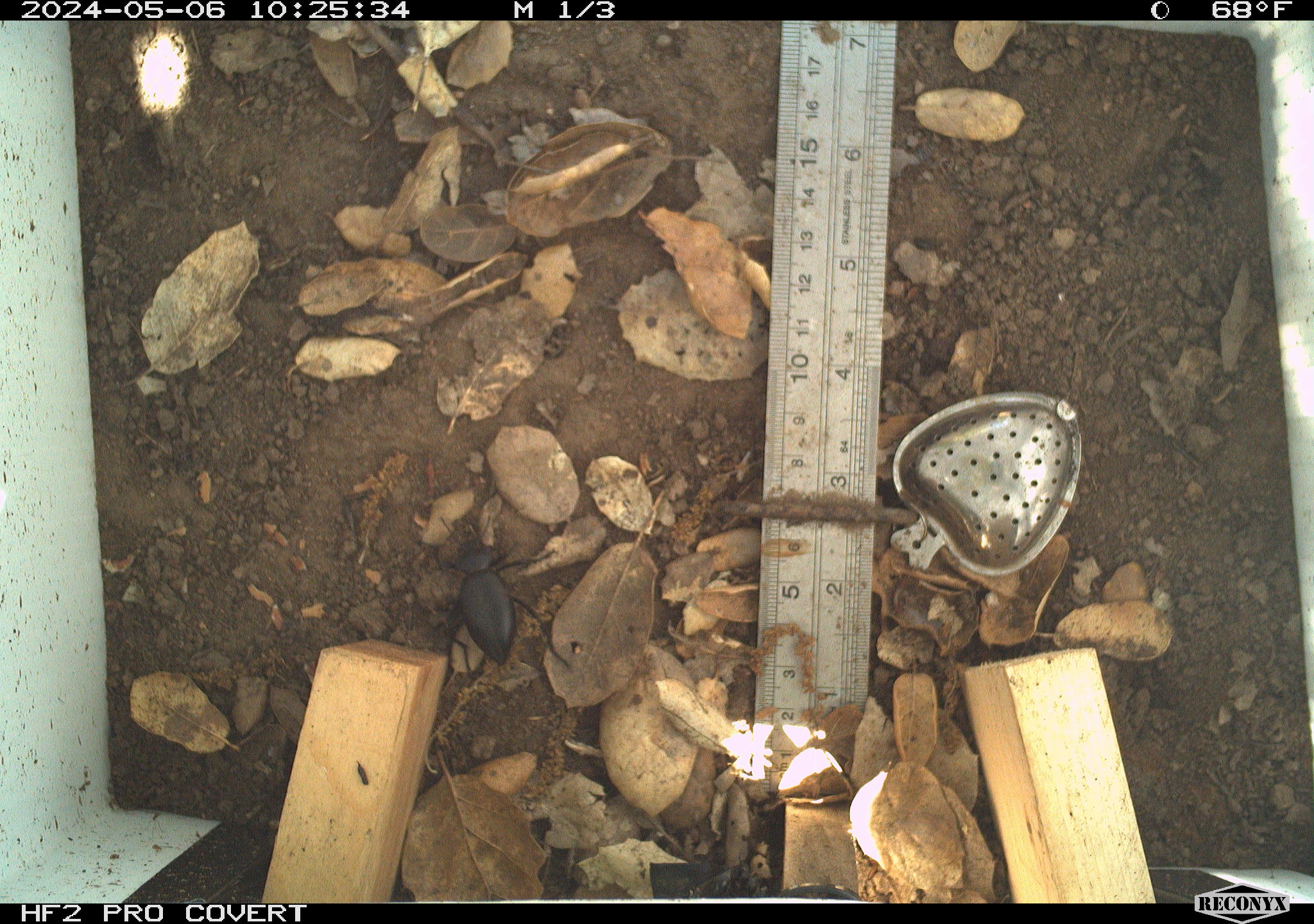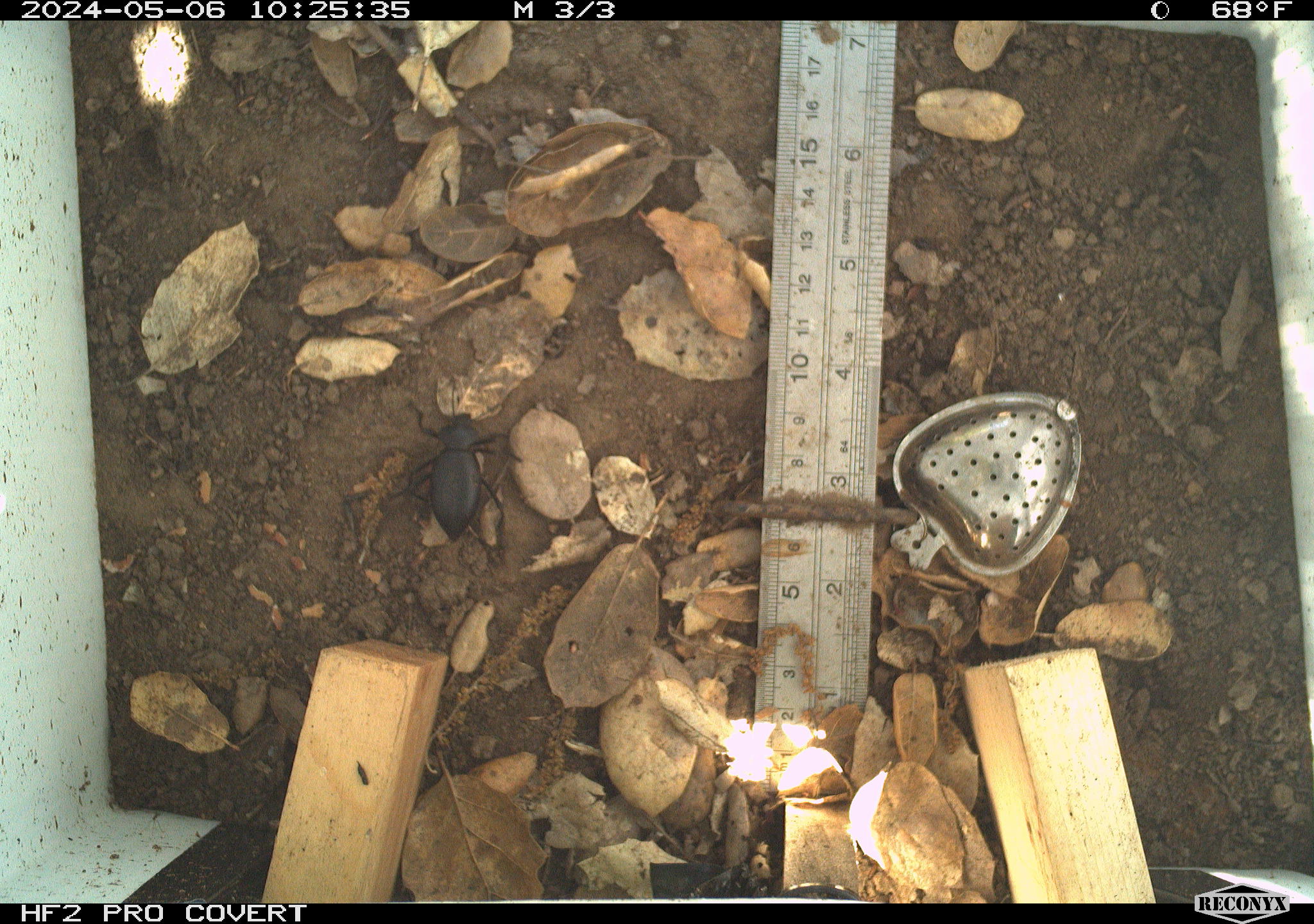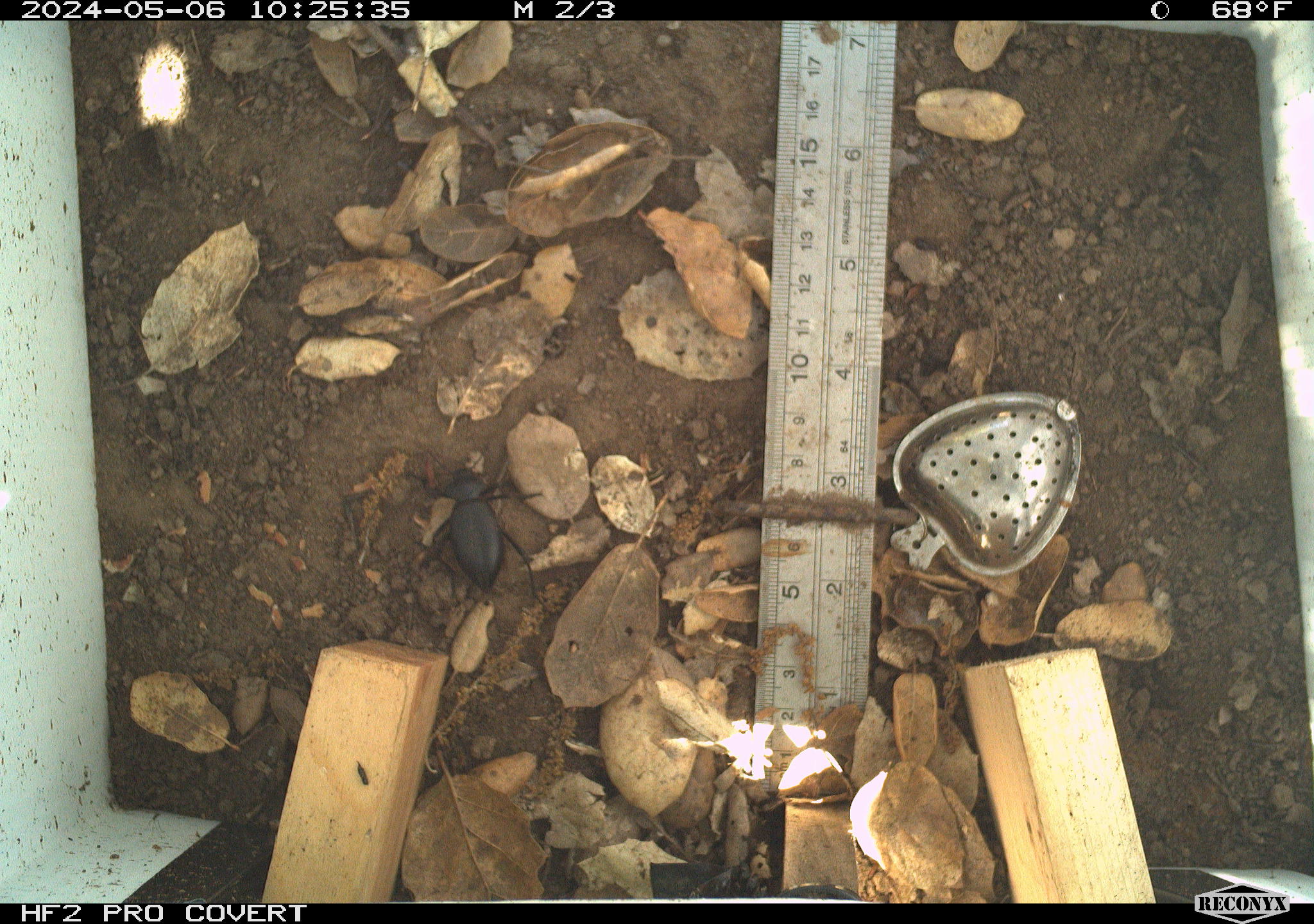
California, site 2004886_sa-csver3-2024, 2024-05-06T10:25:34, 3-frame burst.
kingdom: Animalia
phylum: Arthropoda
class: Insecta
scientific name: Insecta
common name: insect